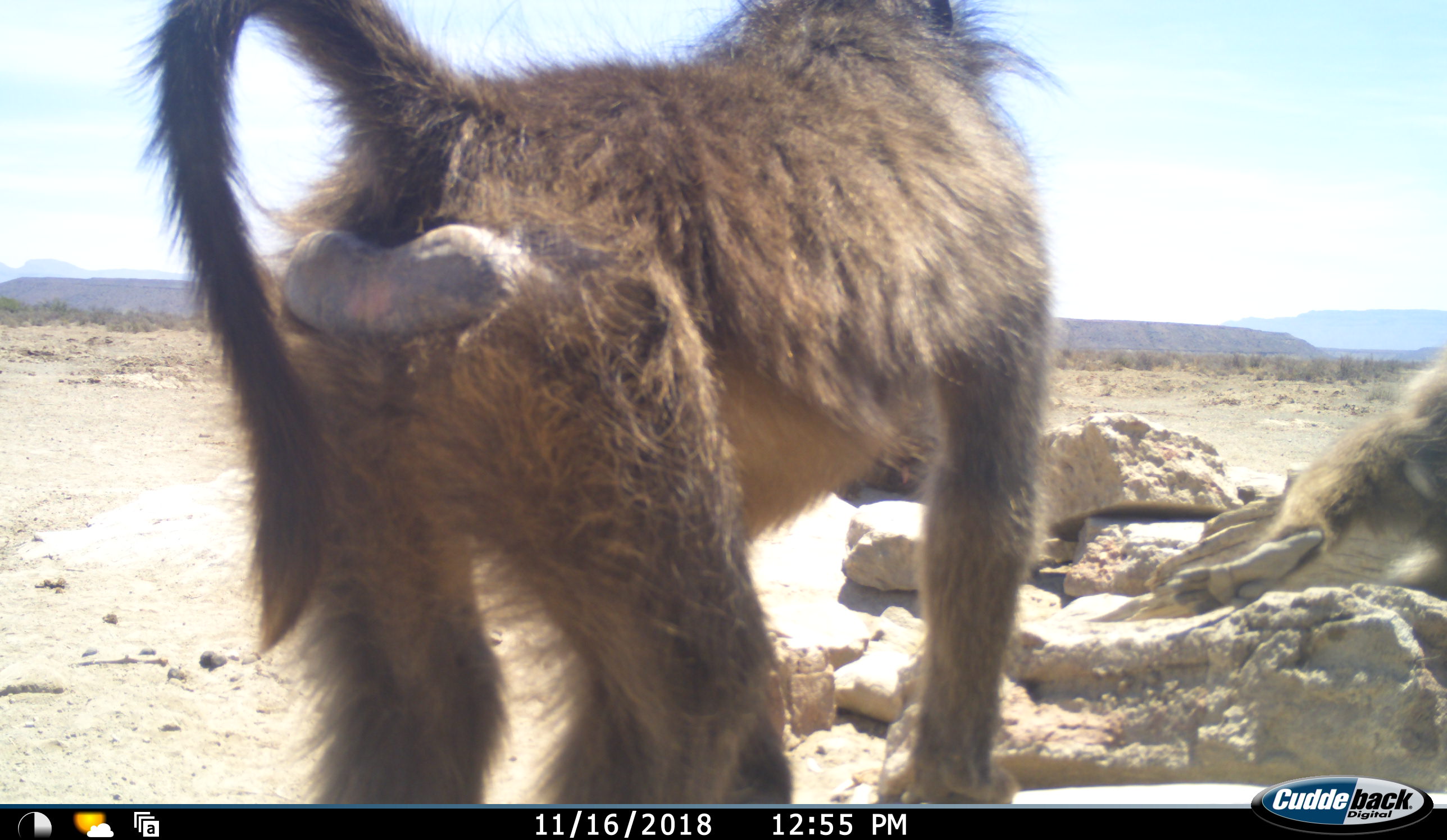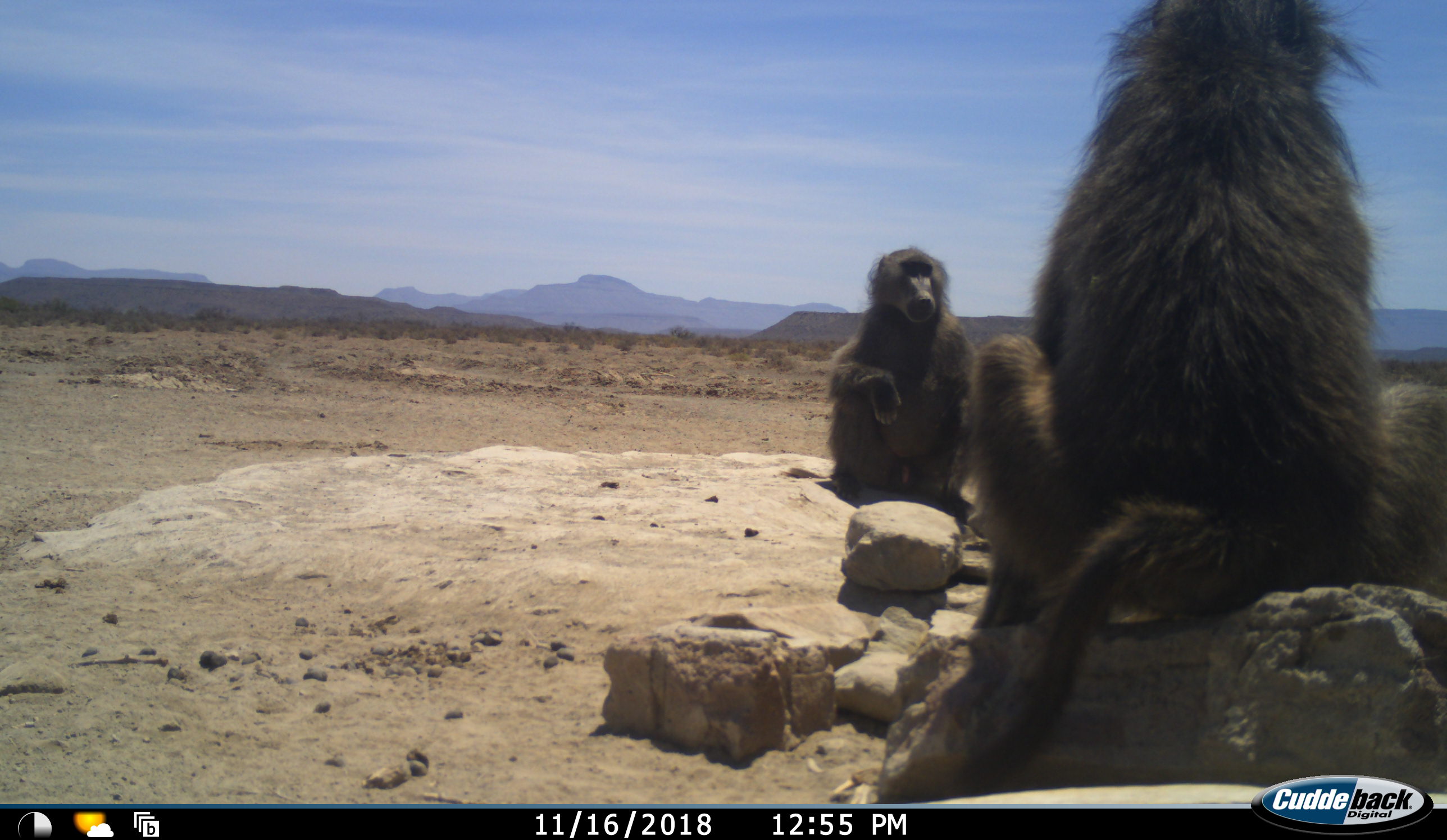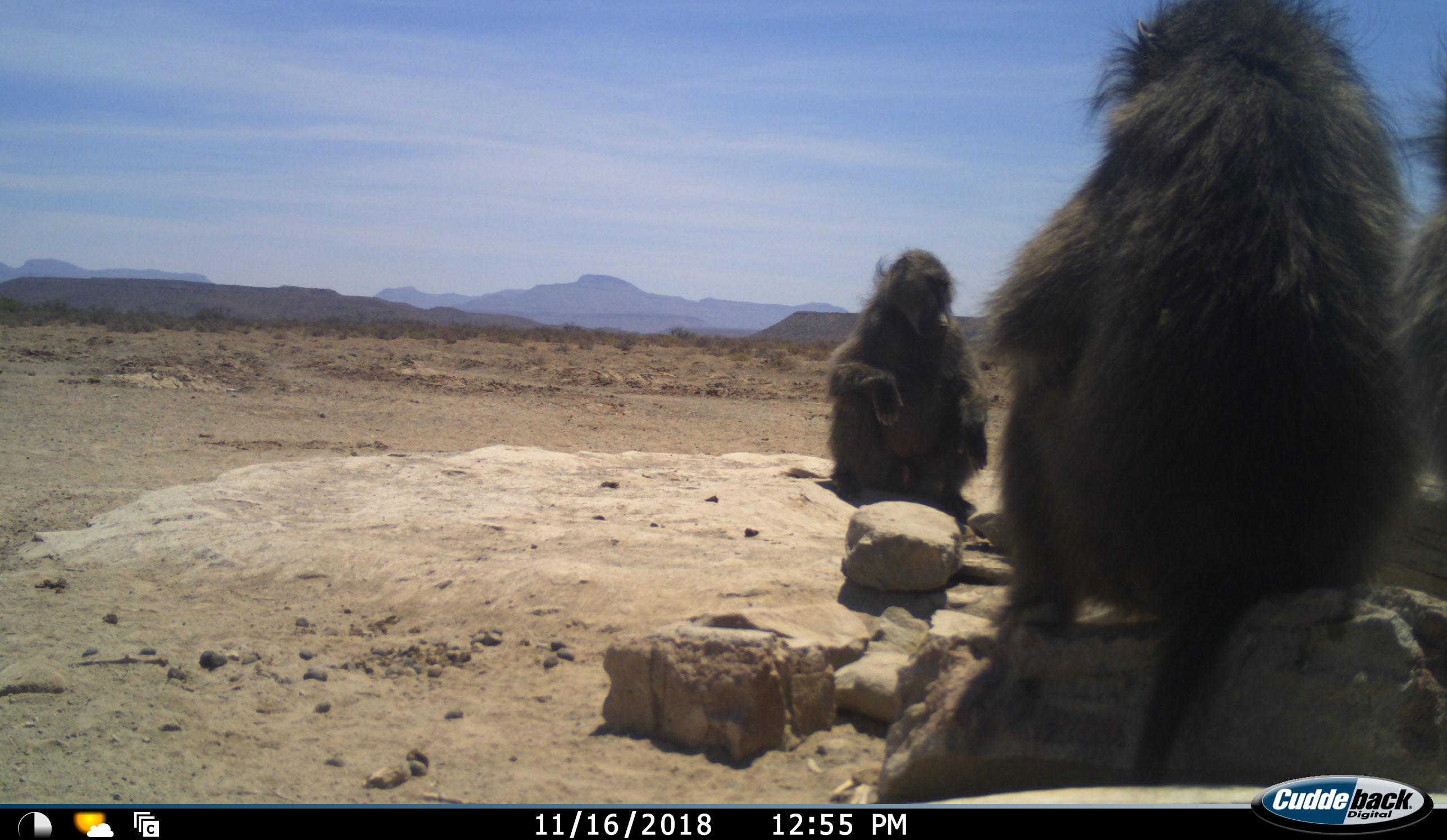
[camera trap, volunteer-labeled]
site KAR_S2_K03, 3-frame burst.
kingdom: Animalia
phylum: Chordata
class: Mammalia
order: Primates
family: Cercopithecidae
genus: Papio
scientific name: Papio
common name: baboon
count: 3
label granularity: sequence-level